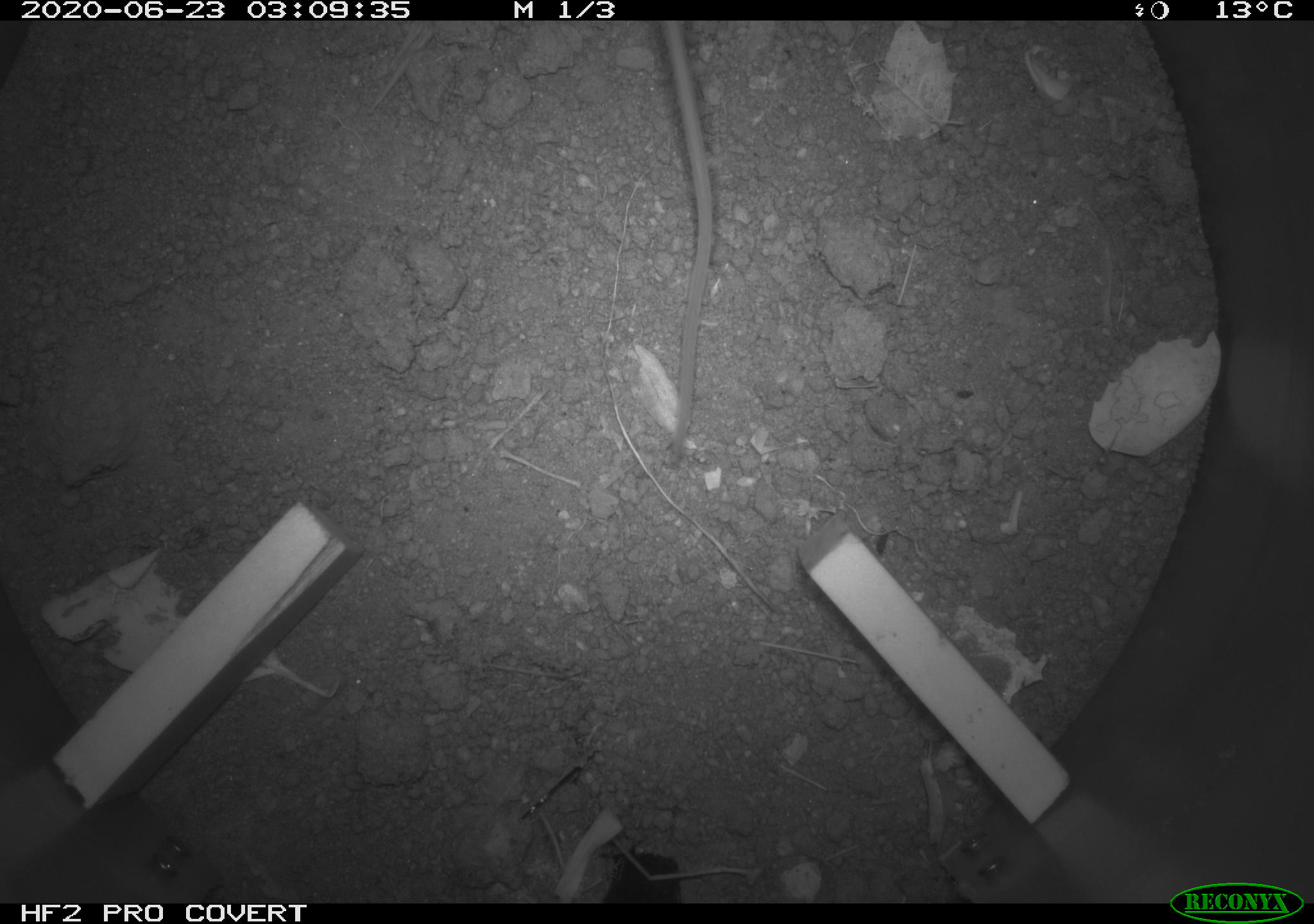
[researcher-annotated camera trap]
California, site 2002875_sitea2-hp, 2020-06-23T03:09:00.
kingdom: Animalia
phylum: Chordata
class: Mammalia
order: Rodentia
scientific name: Rodentia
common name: mouse species